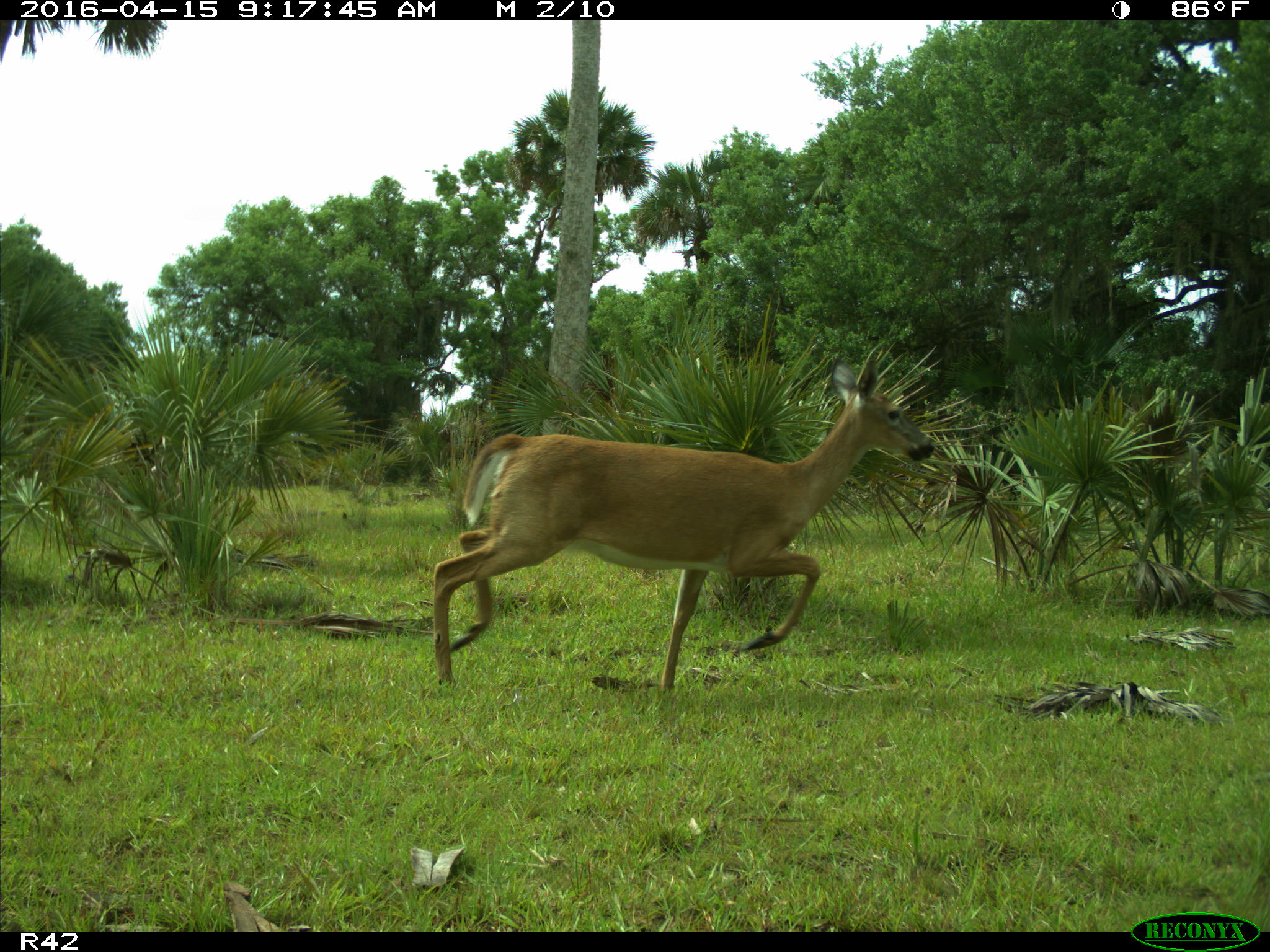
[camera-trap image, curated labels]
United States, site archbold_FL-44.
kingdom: Animalia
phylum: Chordata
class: Mammalia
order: Artiodactyla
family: Cervidae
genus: Odocoileus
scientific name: Odocoileus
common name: deer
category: unidentified deer